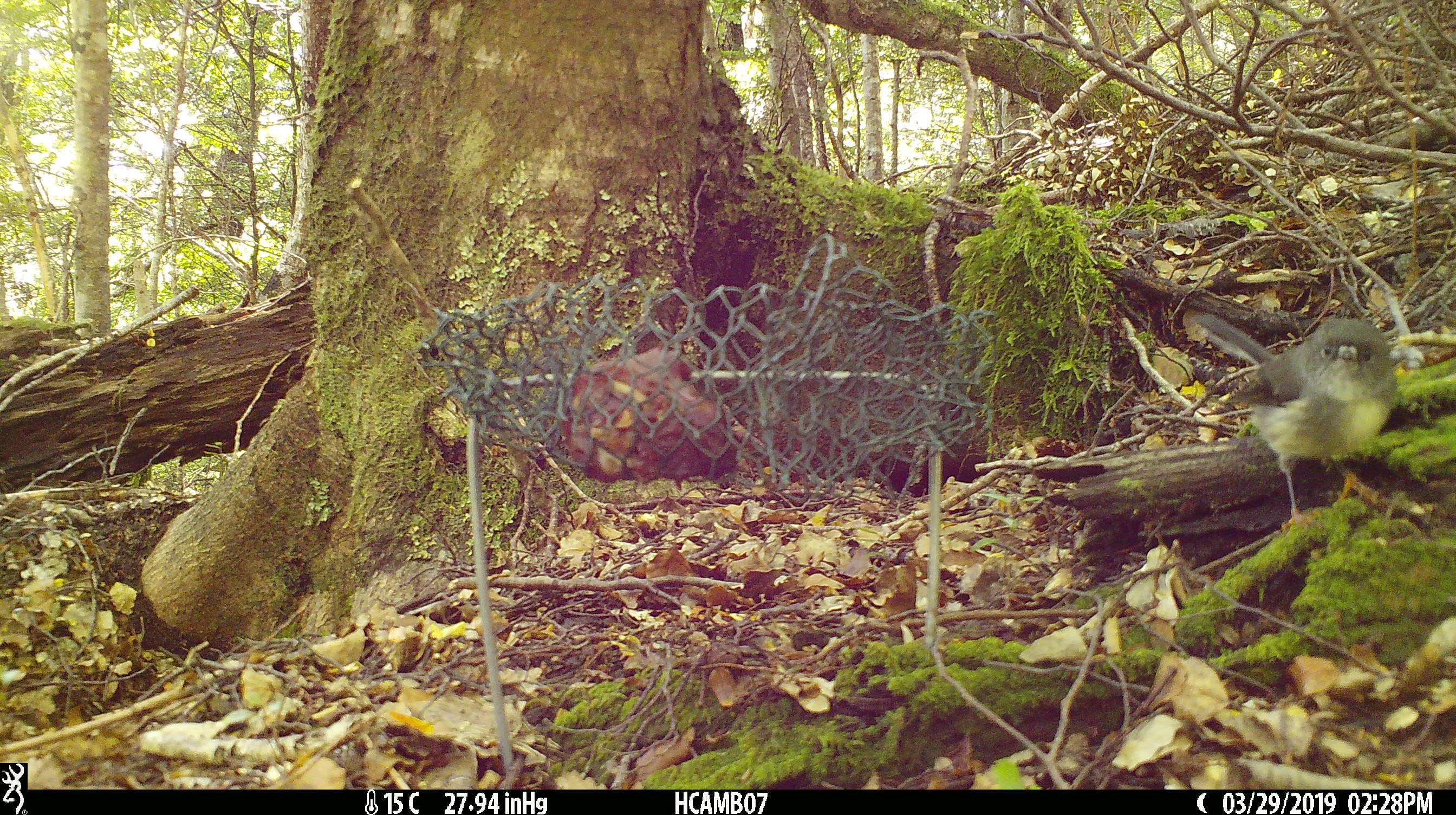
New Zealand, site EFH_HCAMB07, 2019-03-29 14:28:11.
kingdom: Animalia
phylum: Chordata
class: Aves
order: Passeriformes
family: Petroicidae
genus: Petroica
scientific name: Petroica australis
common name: new zealand robin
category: robin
Robin (new zealand robin) (Petroica australis).